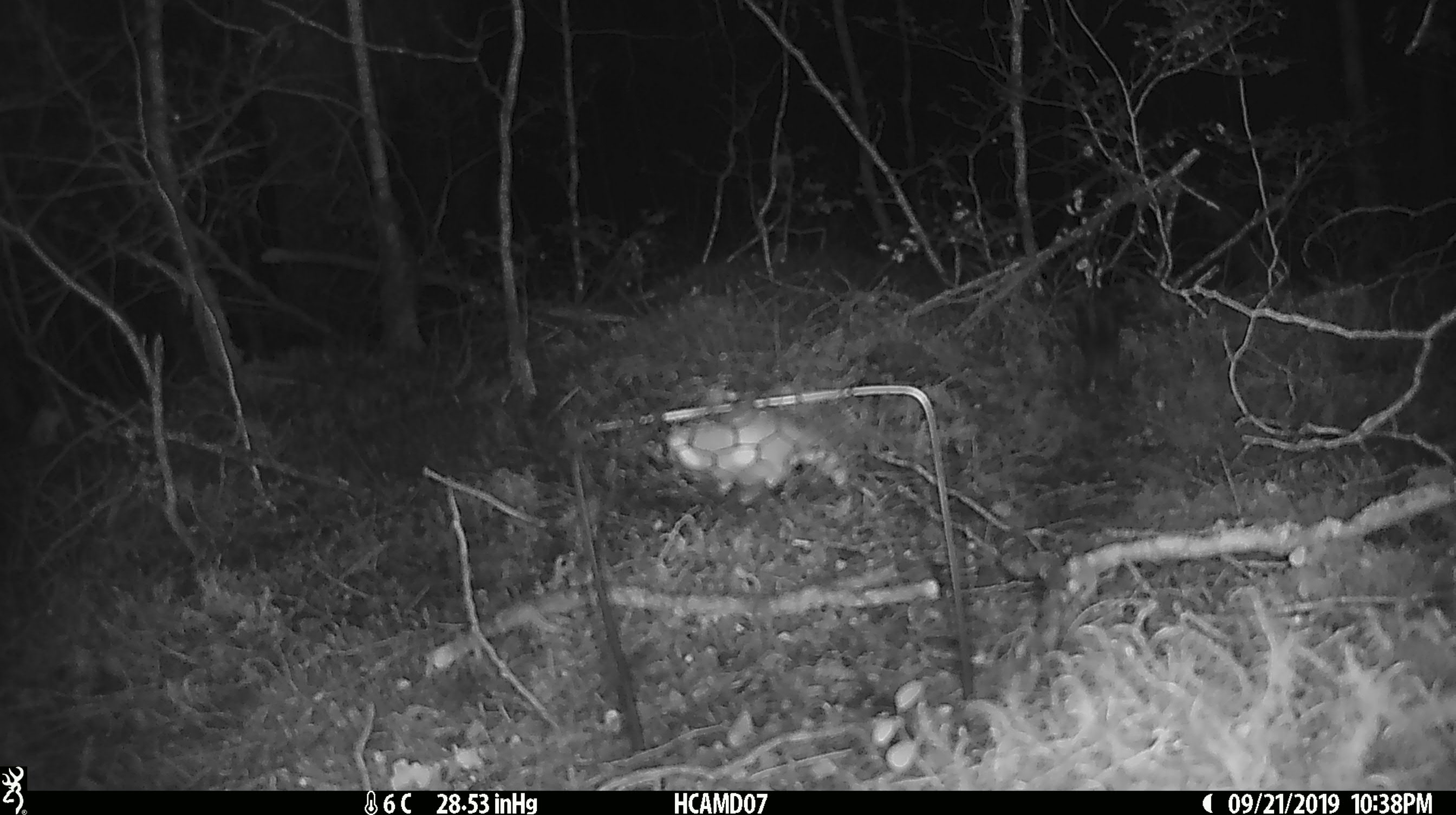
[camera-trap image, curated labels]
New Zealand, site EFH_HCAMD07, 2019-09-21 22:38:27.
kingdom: Animalia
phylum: Chordata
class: Mammalia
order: Rodentia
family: Muridae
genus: Mus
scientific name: Mus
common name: mouse